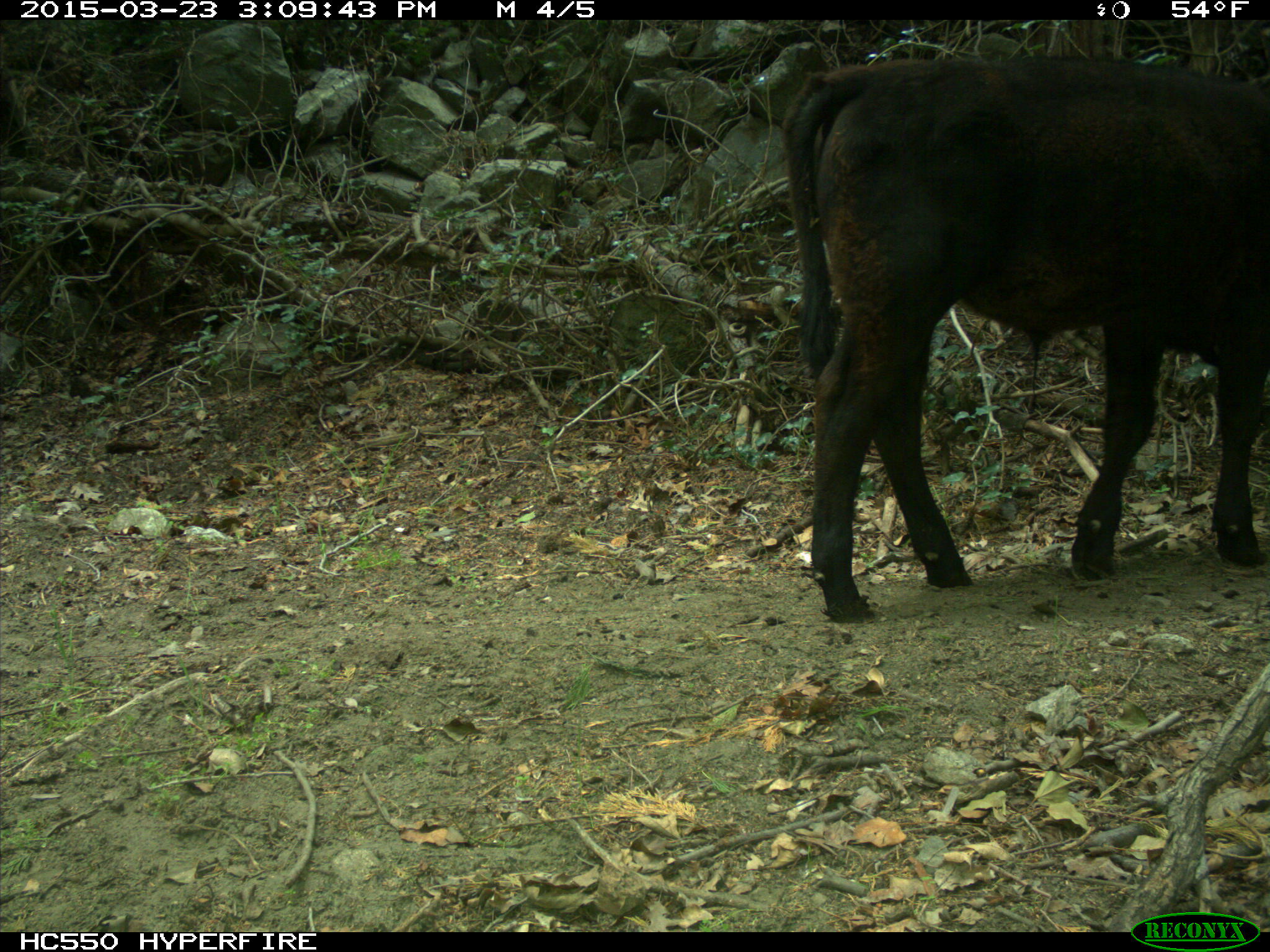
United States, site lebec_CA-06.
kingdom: Animalia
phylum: Chordata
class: Mammalia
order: Artiodactyla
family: Bovidae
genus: Bos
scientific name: Bos taurus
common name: domestic cow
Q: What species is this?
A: Bos taurus (domestic cow).